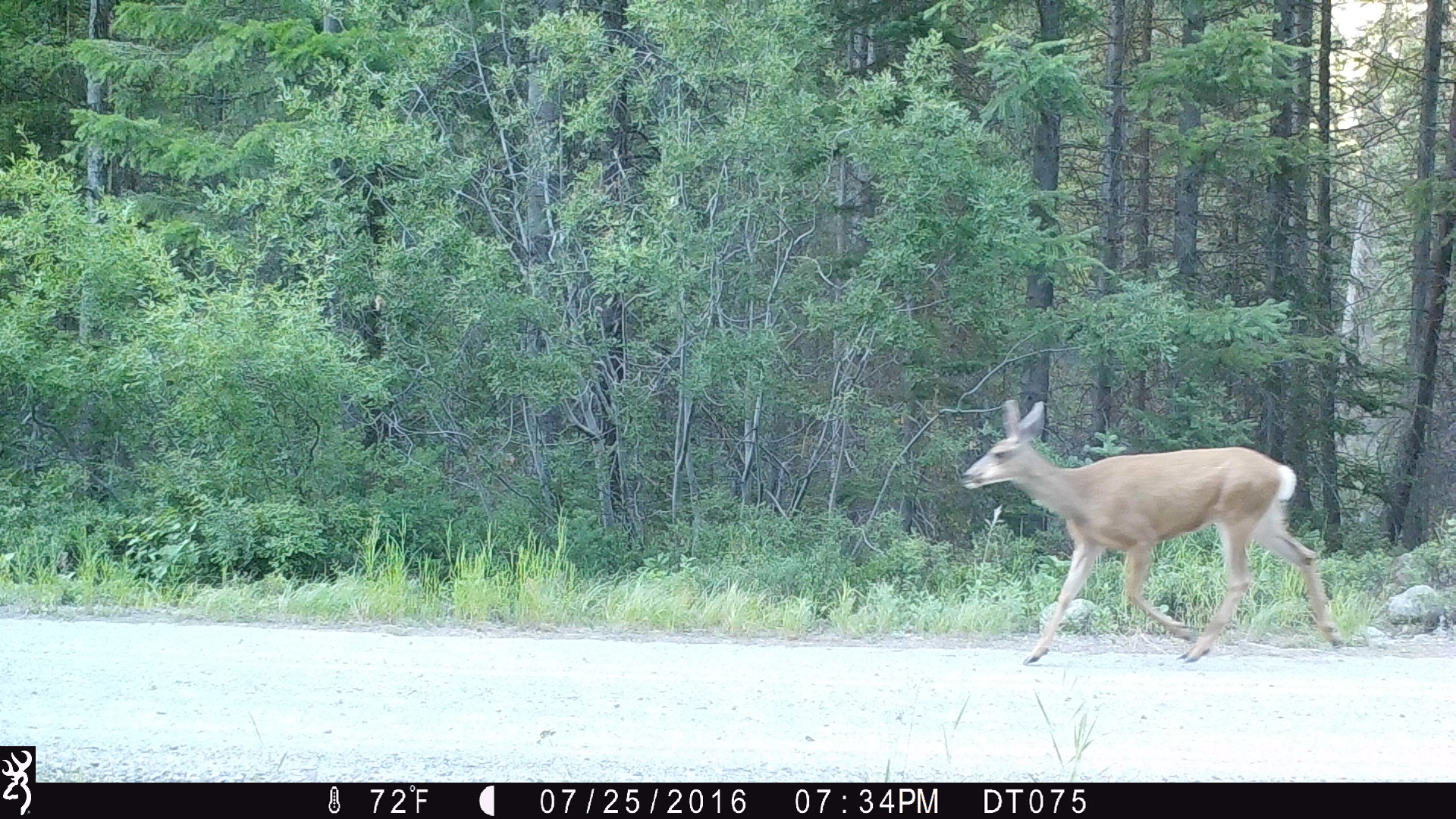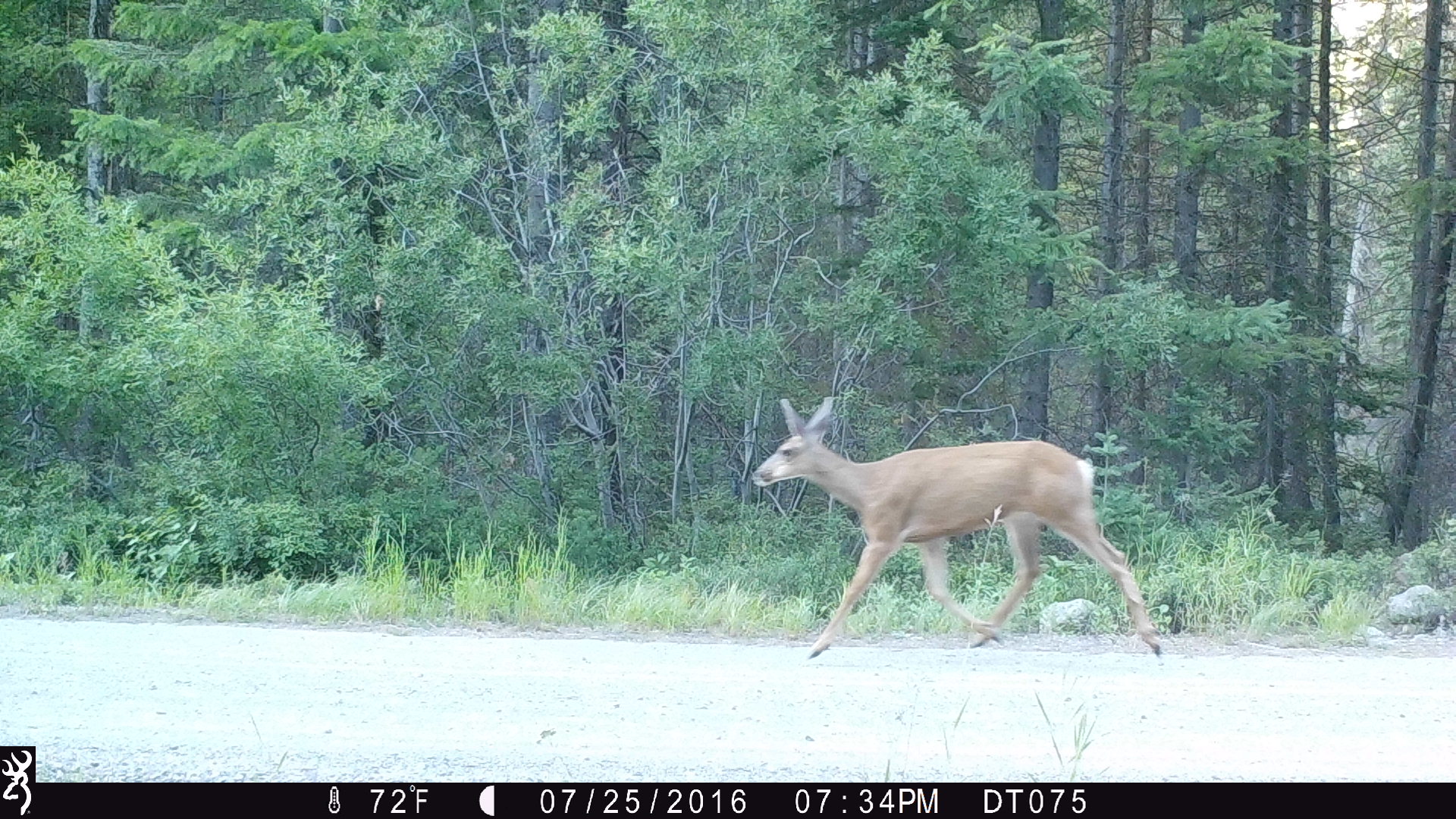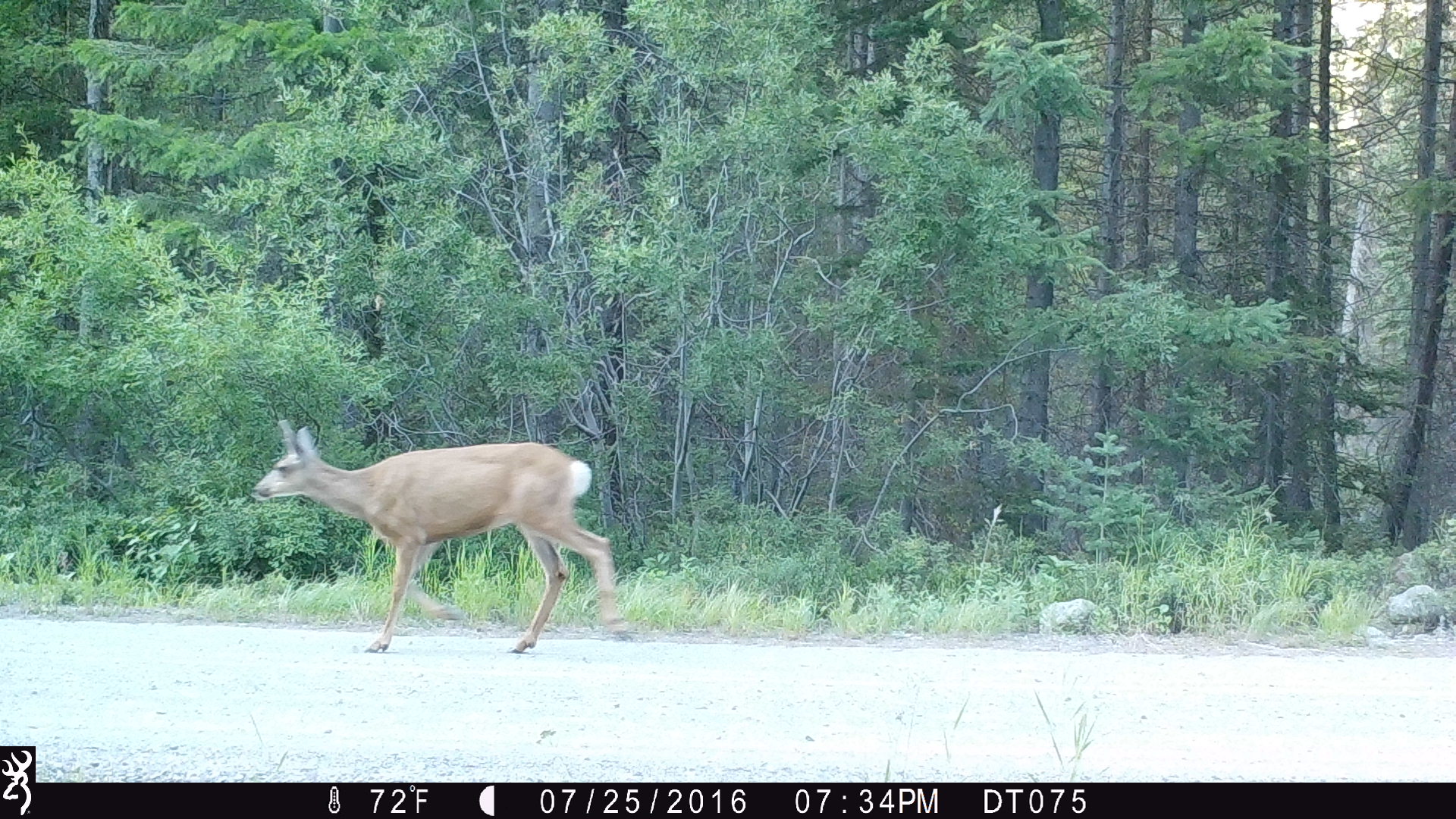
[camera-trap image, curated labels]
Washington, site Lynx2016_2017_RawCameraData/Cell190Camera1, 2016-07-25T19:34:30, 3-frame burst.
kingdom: Animalia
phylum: Chordata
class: Mammalia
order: Artiodactyla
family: Cervidae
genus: Odocoileus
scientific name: Odocoileus hemionus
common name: mule deer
Odocoileus hemionus (mule deer). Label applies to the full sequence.